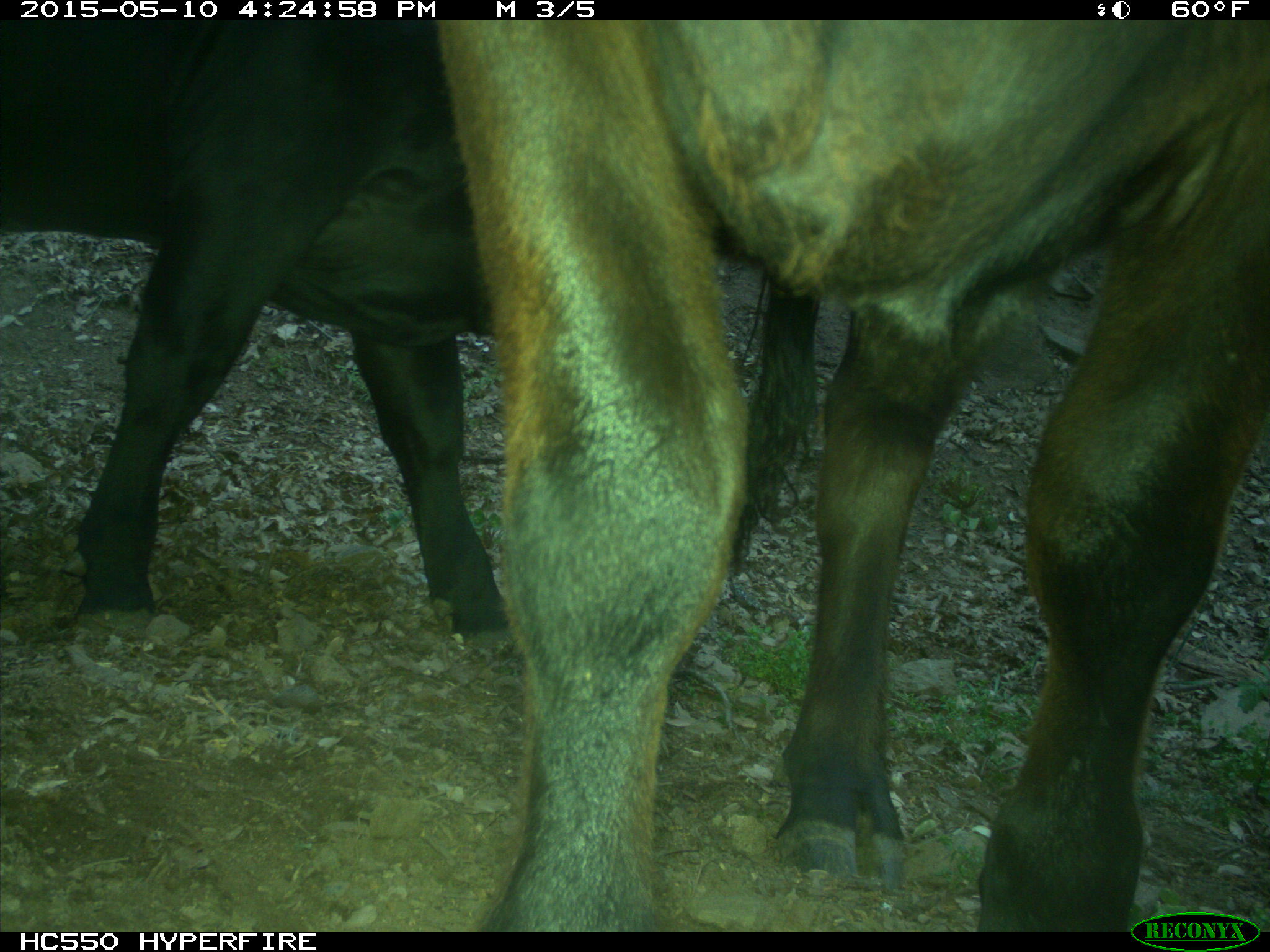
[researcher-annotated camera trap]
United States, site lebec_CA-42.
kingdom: Animalia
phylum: Chordata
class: Mammalia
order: Artiodactyla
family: Bovidae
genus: Bos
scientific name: Bos taurus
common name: domestic cow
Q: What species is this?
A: Bos taurus (domestic cow).